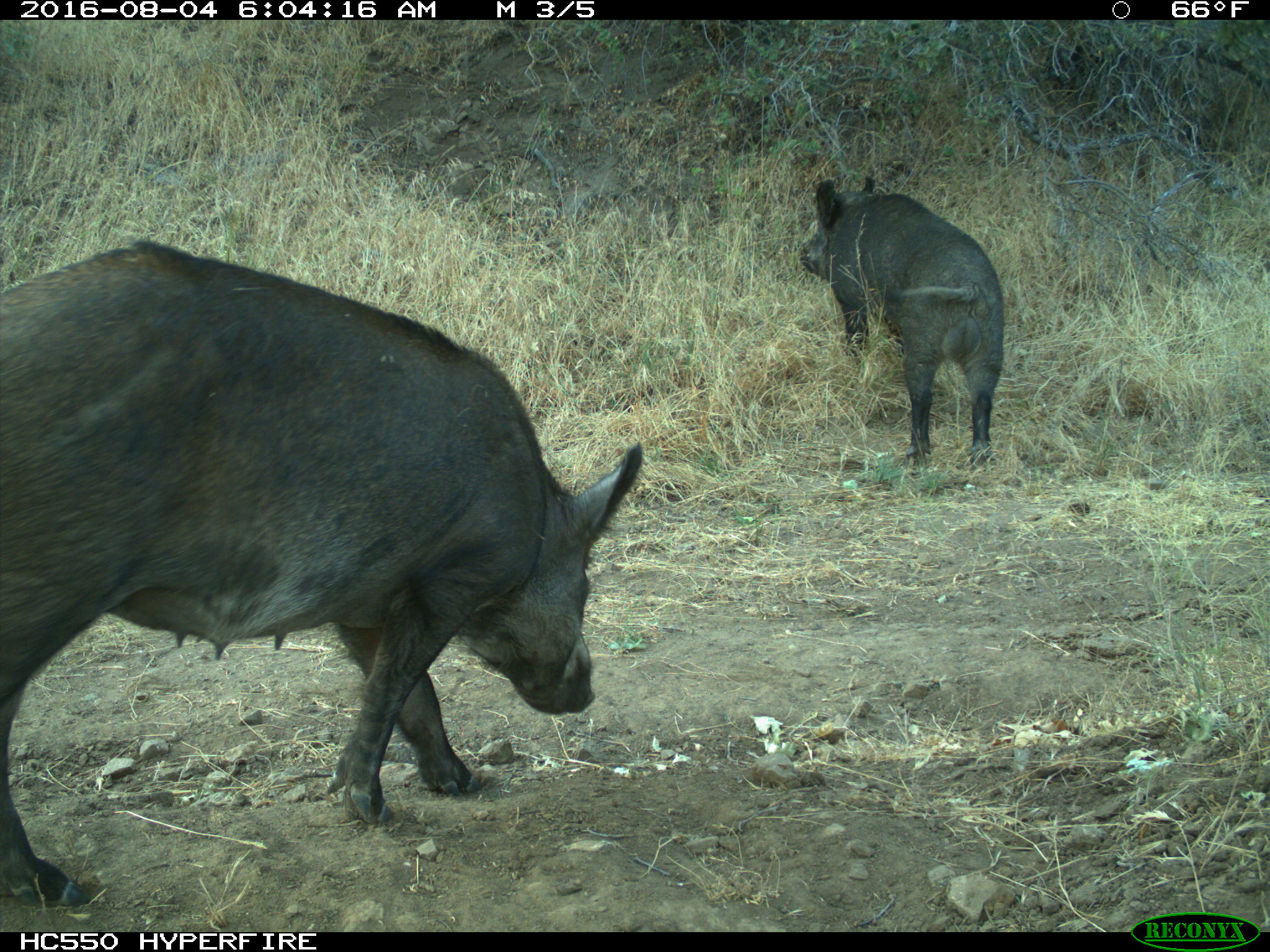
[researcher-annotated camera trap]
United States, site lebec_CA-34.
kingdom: Animalia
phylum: Chordata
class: Mammalia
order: Artiodactyla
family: Suidae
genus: Sus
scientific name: Sus scrofa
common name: wild boar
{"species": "Sus scrofa (wild boar)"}